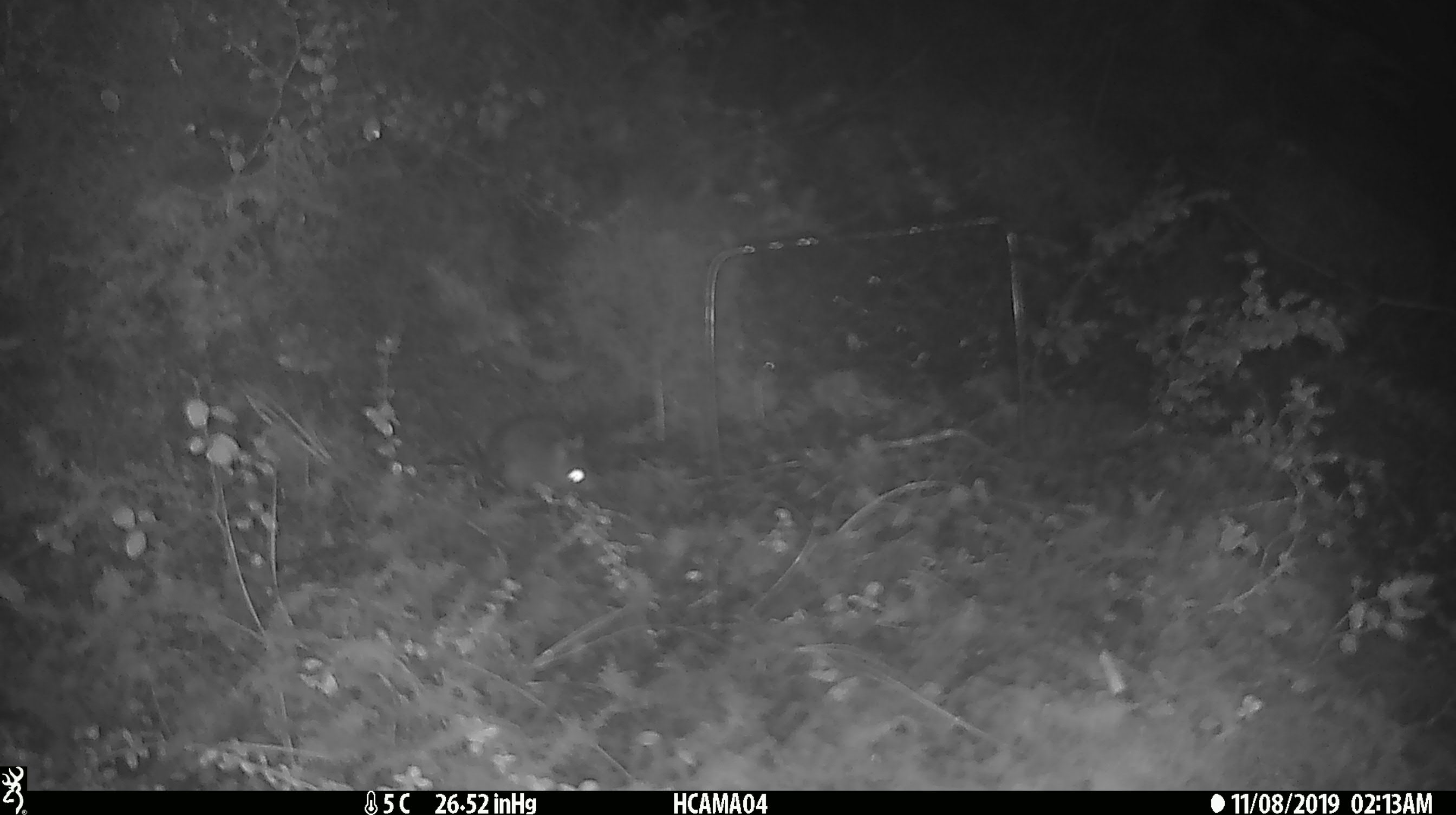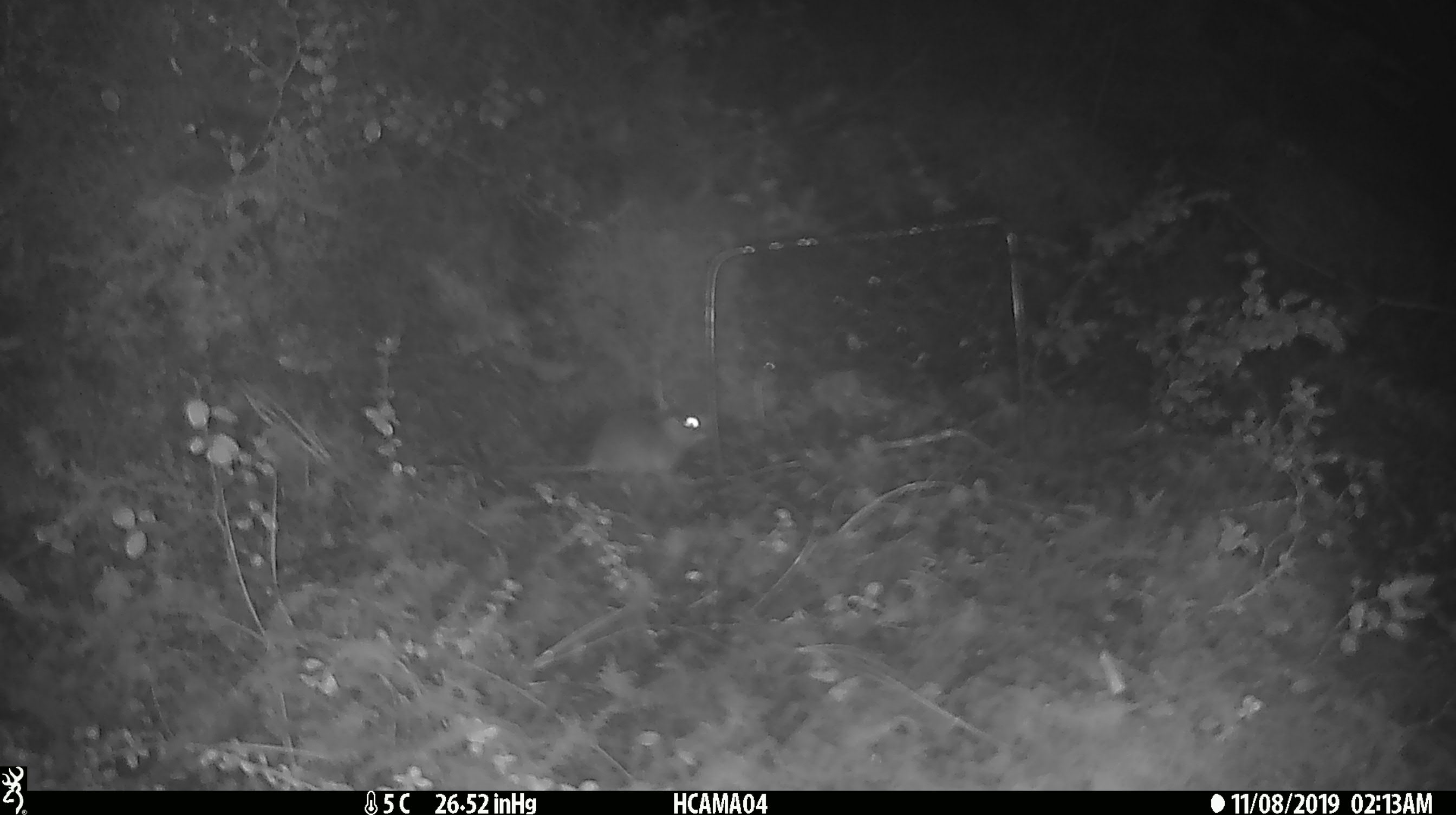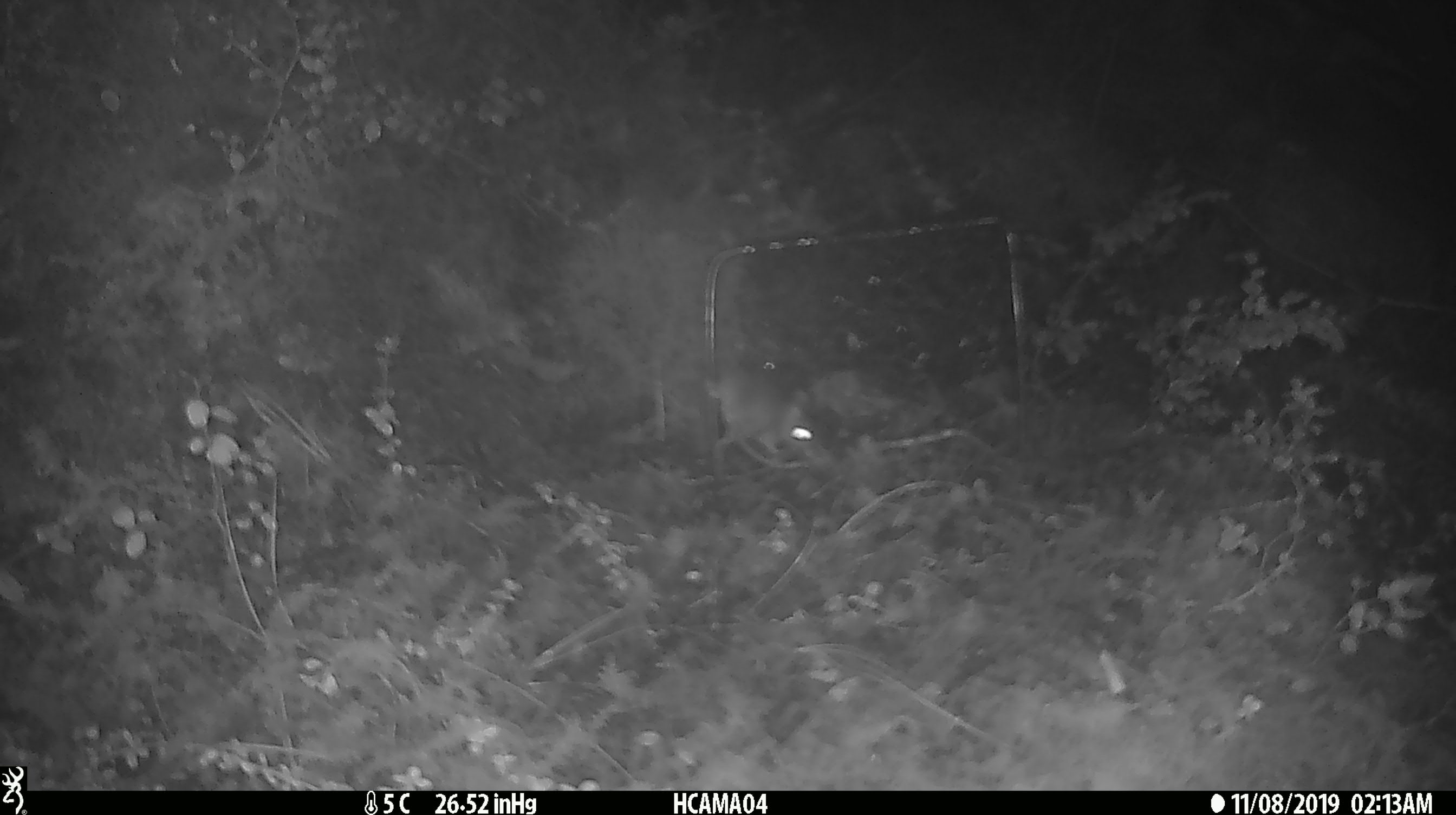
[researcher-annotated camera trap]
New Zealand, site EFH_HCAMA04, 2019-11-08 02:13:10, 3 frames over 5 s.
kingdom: Animalia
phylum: Chordata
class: Mammalia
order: Rodentia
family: Muridae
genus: Mus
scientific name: Mus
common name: mouse